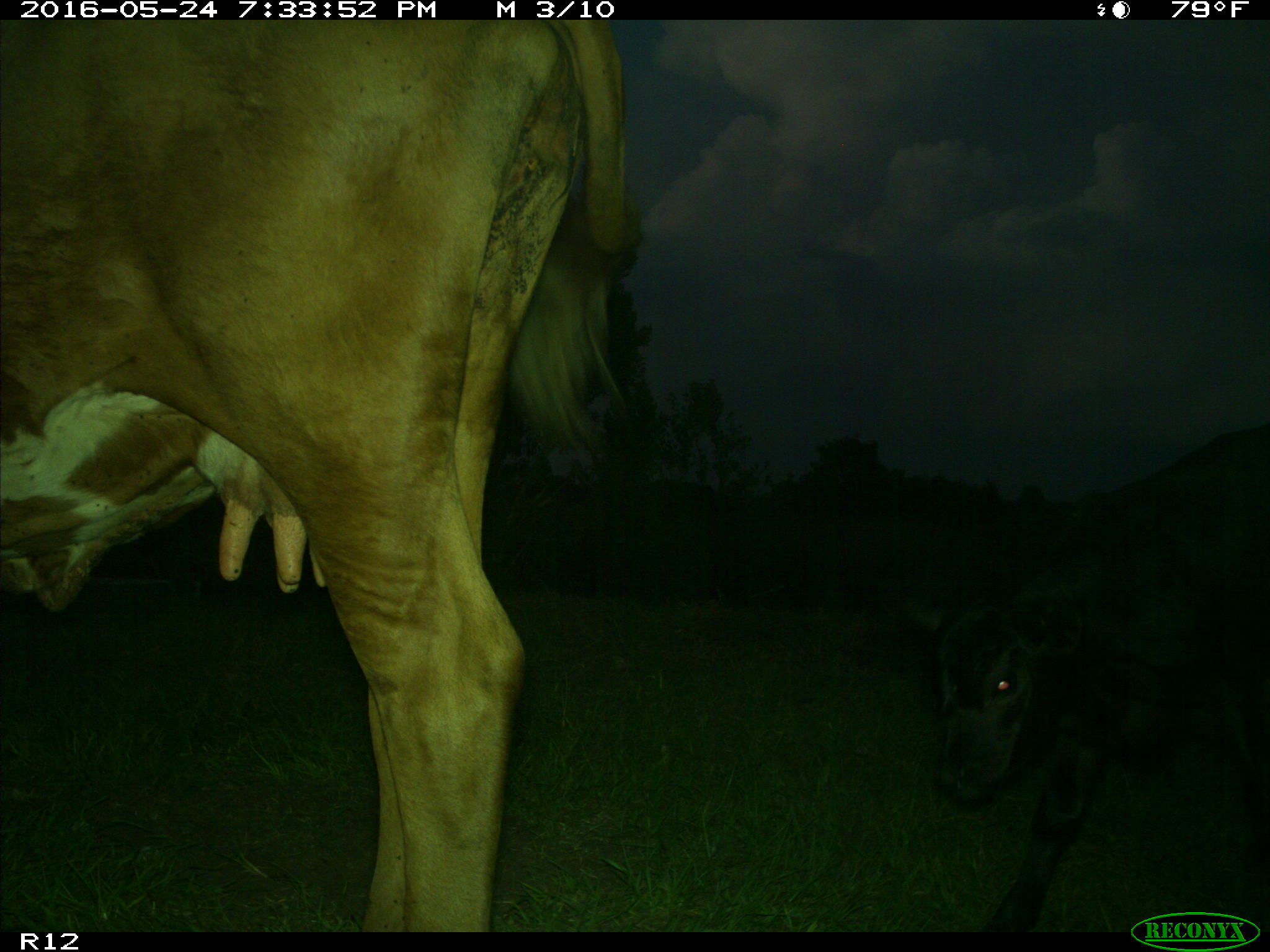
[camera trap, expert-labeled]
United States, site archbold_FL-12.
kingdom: Animalia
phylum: Chordata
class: Mammalia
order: Artiodactyla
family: Bovidae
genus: Bos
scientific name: Bos taurus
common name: domestic cow